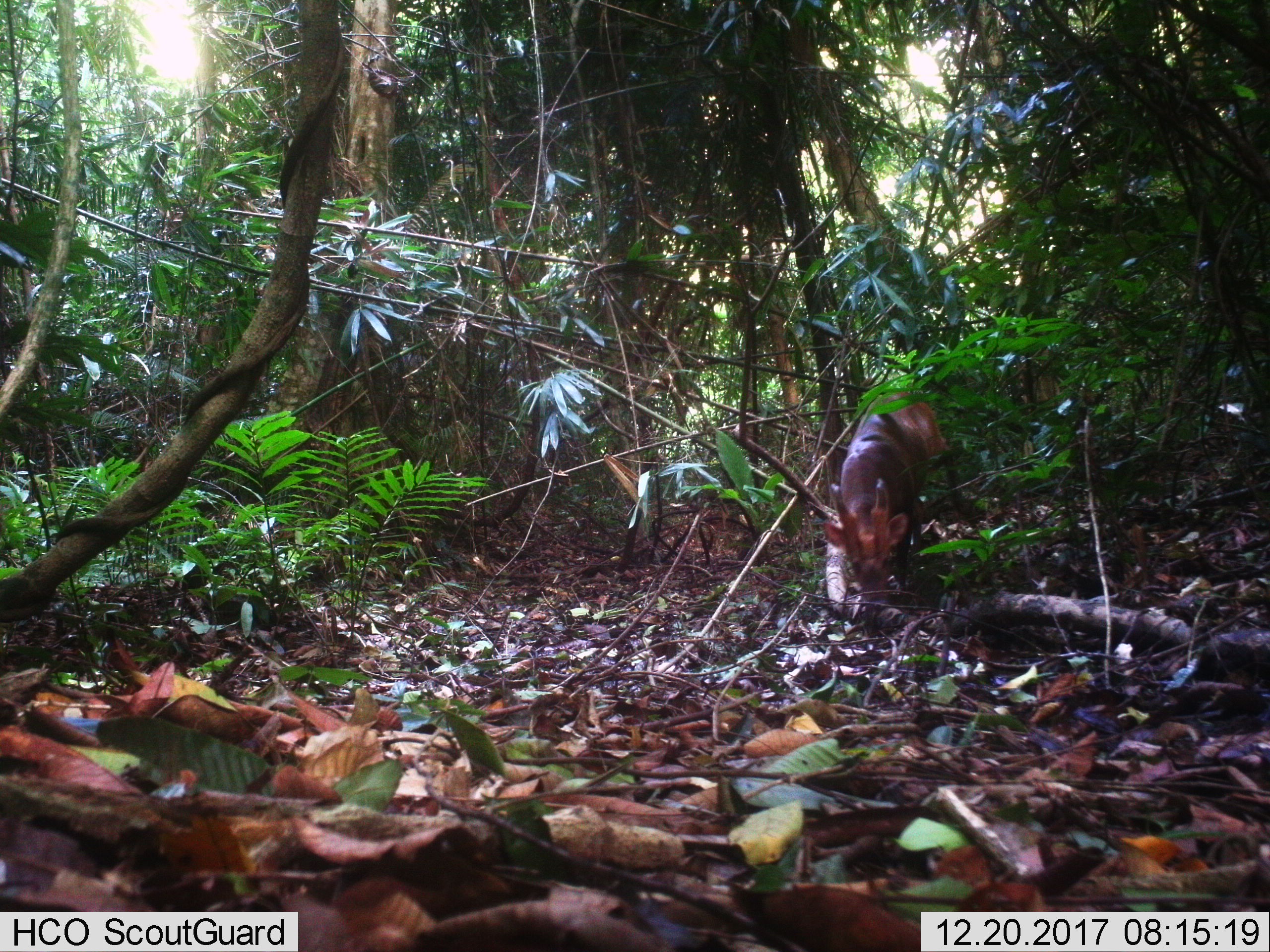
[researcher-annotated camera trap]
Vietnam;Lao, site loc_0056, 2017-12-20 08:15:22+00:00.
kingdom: Animalia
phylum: Chordata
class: Mammalia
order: Artiodactyla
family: Cervidae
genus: Muntiacus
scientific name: Muntiacus vuquangensis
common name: large-antlered muntjac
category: large antlered muntjac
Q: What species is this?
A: Large antlered muntjac (large-antlered muntjac) (Muntiacus vuquangensis).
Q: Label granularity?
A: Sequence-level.